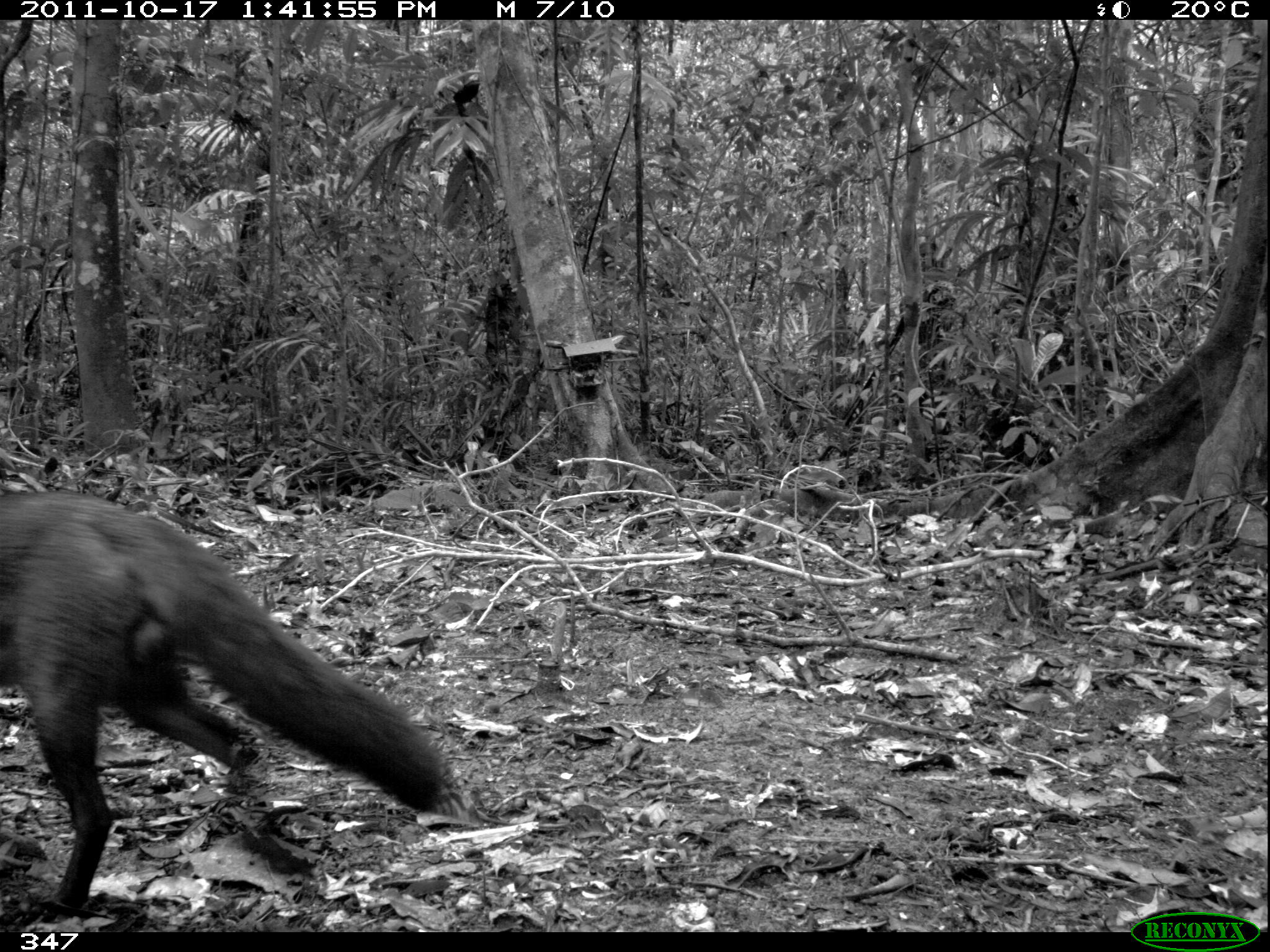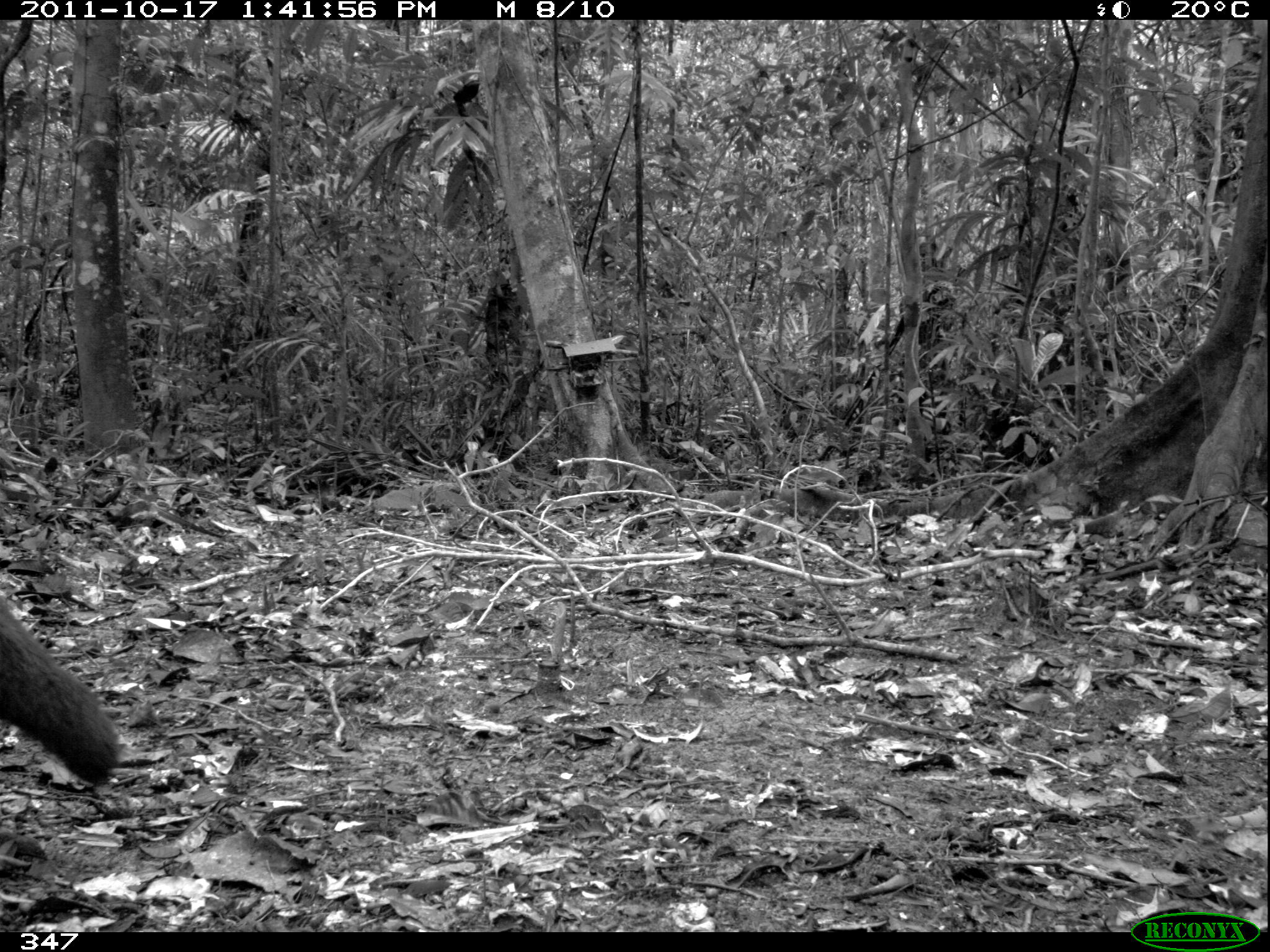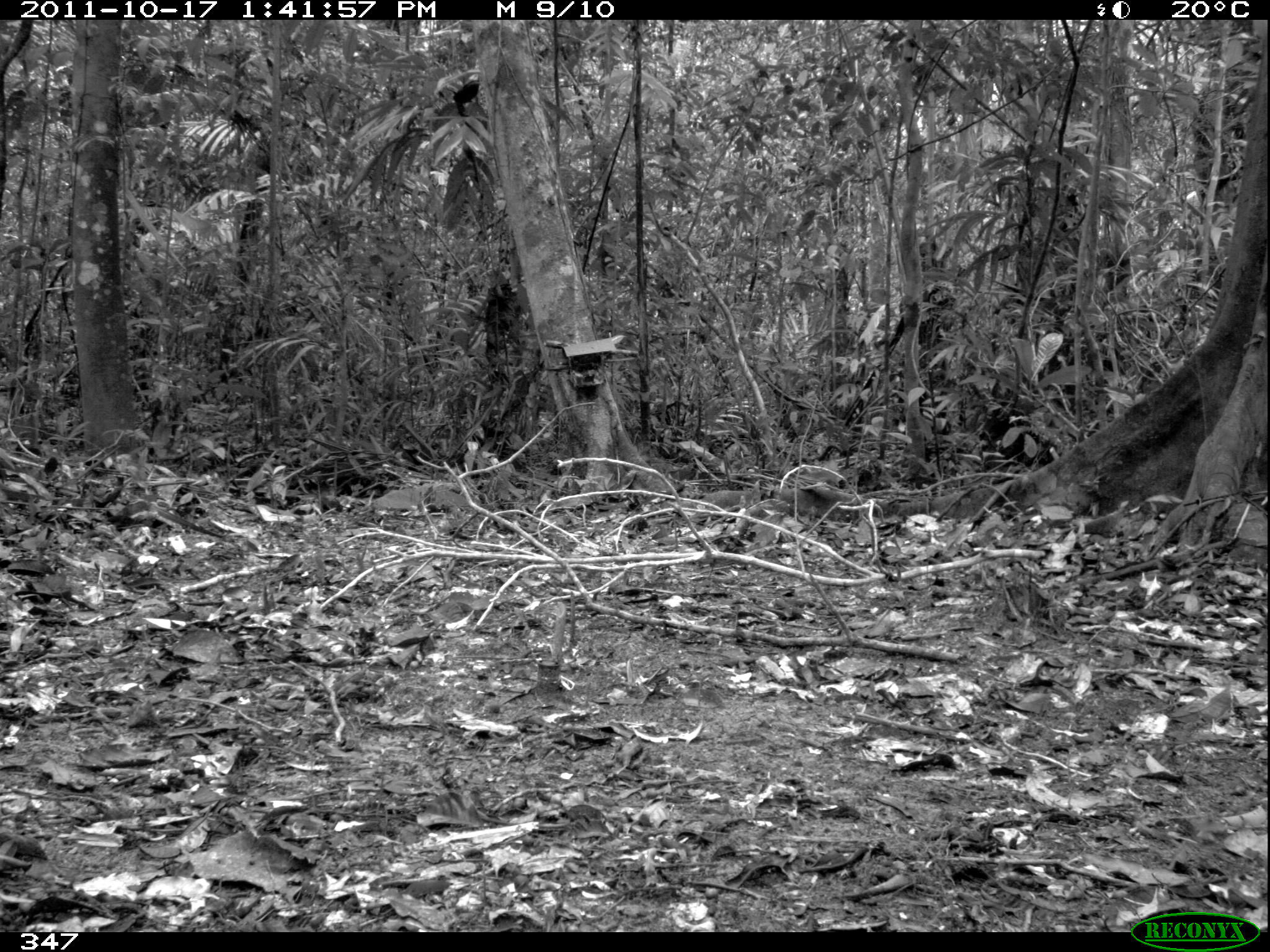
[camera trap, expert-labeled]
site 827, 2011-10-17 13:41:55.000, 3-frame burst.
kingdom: Animalia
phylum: Chordata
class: Mammalia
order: Carnivora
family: Canidae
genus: Atelocynus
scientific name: Atelocynus microtis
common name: short-eared dog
Atelocynus microtis (short-eared dog).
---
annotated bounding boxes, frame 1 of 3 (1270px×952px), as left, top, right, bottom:
atelocynus microtis: 0, 493, 454, 916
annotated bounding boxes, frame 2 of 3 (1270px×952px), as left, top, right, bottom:
atelocynus microtis: 0, 601, 121, 783